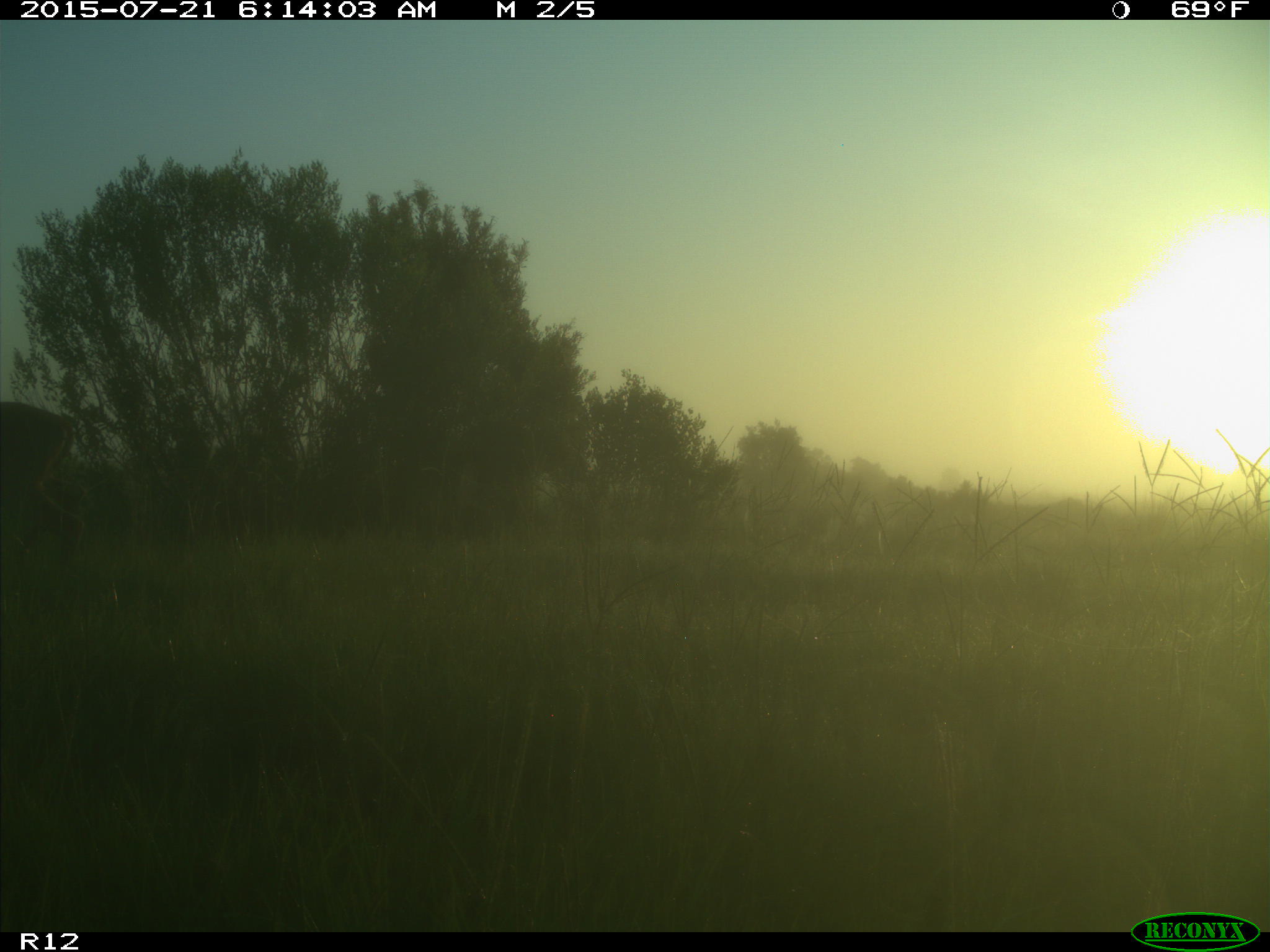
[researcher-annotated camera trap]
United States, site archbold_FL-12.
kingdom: Animalia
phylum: Chordata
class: Mammalia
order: Artiodactyla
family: Cervidae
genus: Odocoileus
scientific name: Odocoileus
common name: deer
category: unidentified deer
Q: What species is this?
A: Unidentified deer (deer) (Odocoileus).